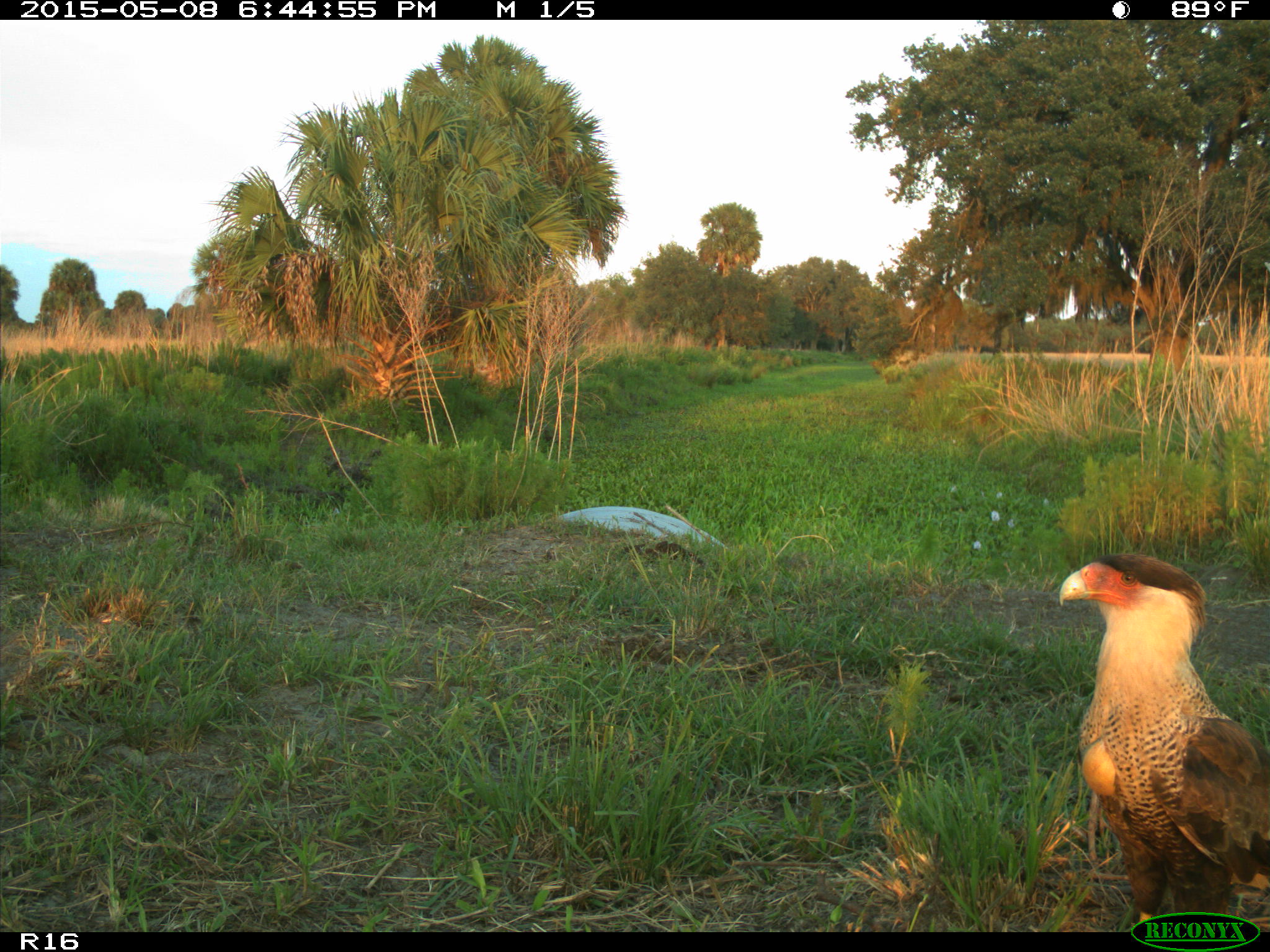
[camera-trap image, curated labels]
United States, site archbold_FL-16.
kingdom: Animalia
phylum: Chordata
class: Mammalia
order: Artiodactyla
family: Bovidae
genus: Bos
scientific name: Bos taurus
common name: domestic cow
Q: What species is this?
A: Bos taurus (domestic cow).